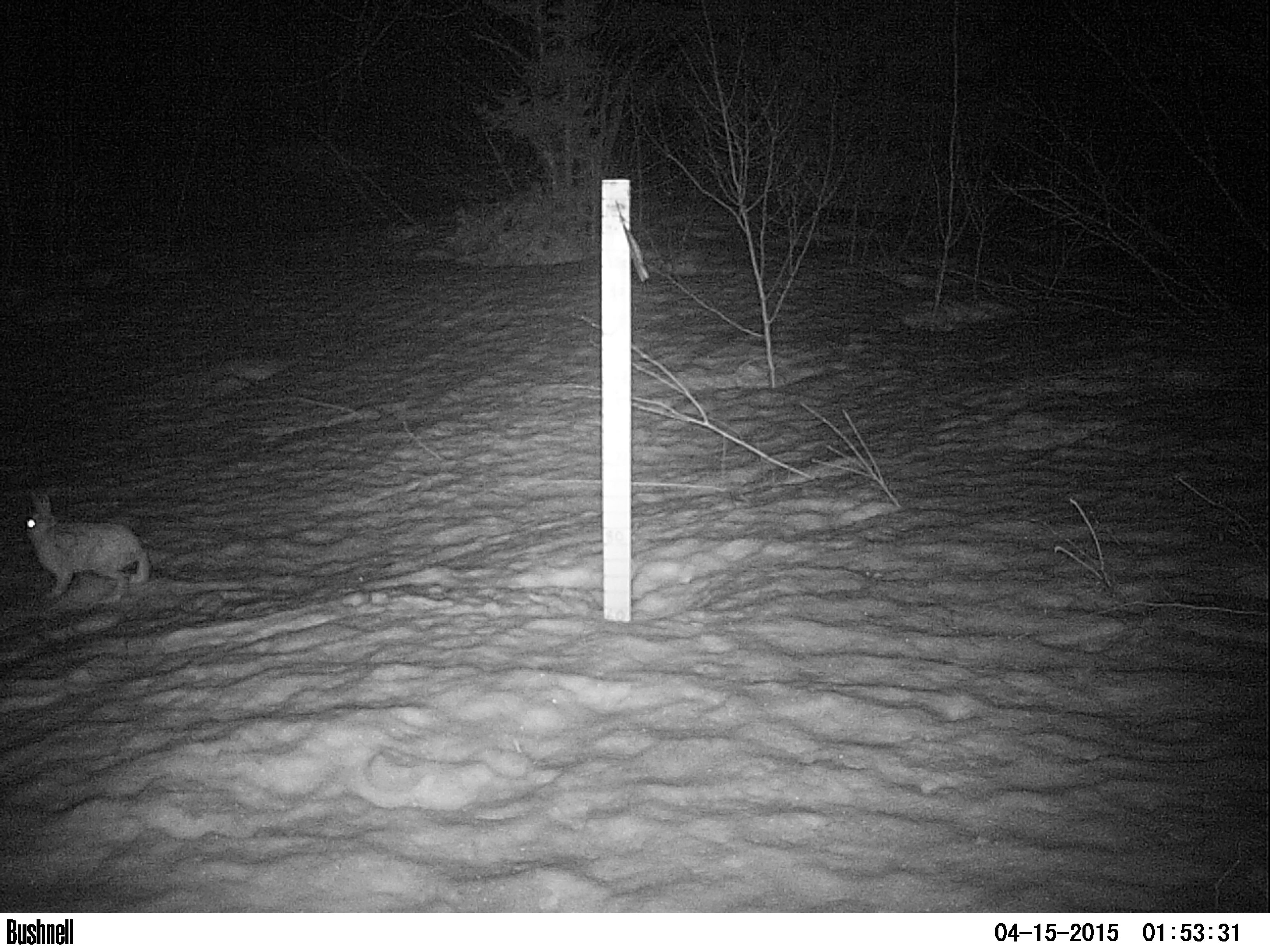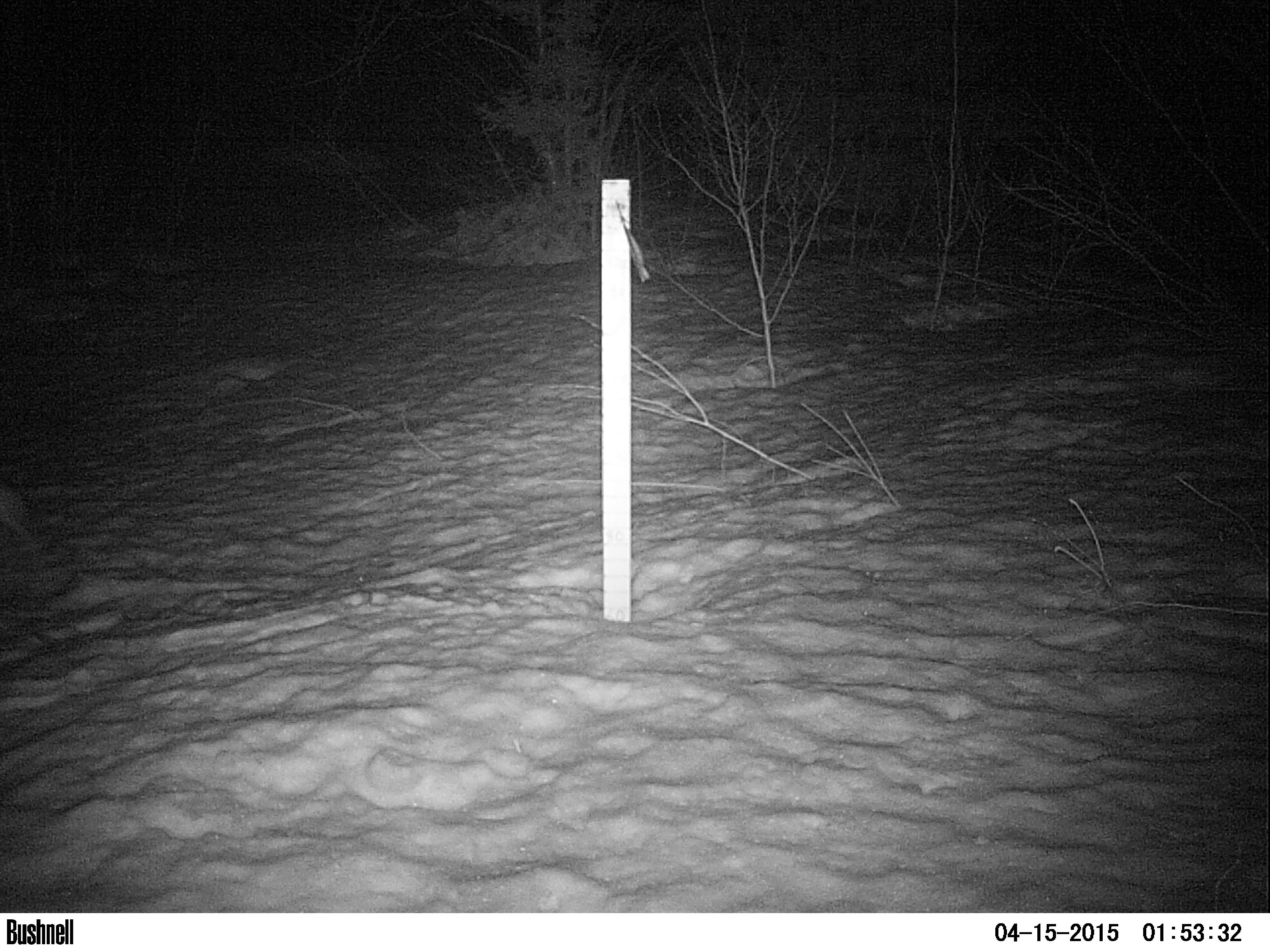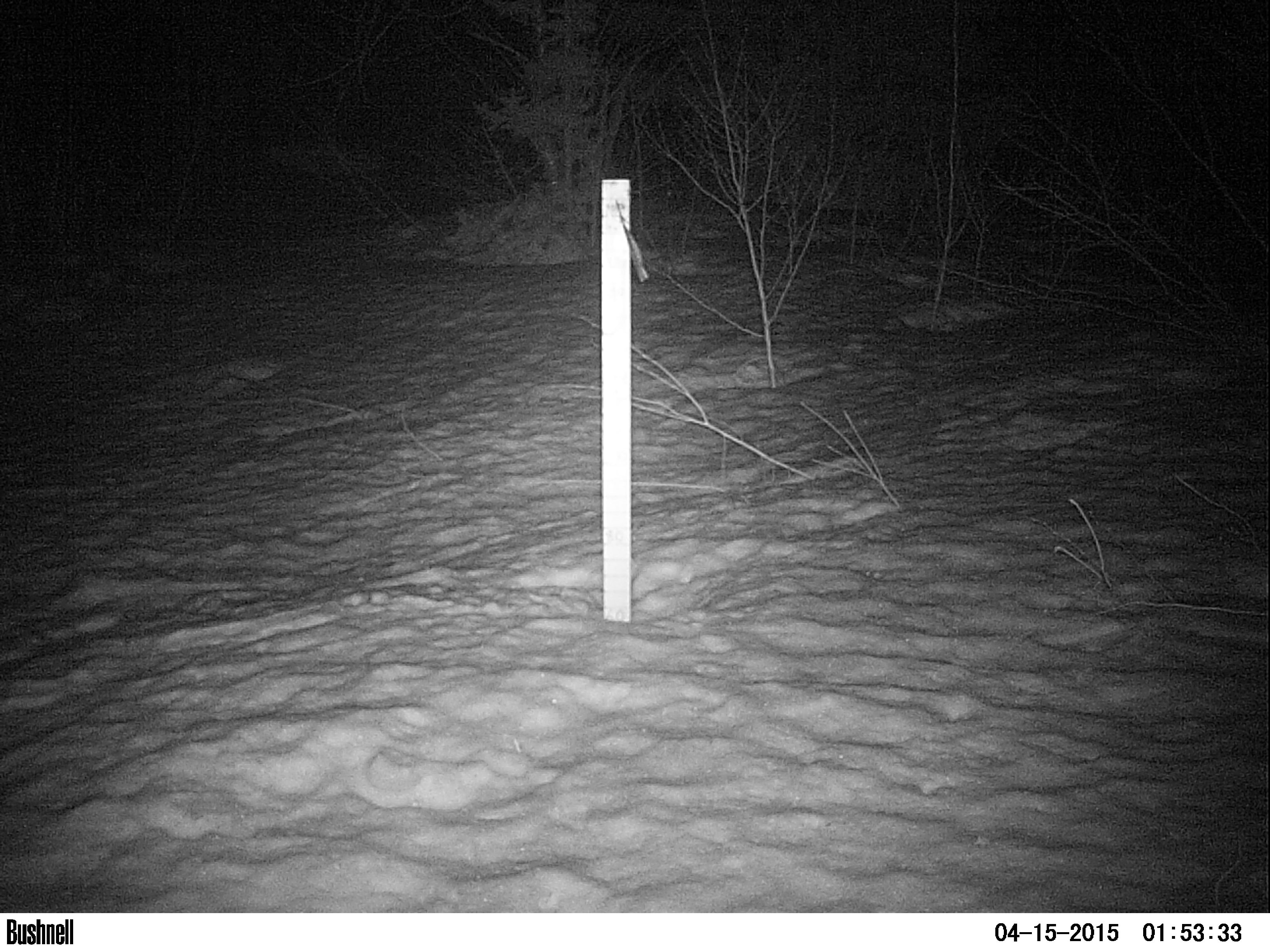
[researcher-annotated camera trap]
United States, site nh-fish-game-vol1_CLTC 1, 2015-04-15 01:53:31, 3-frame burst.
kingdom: Animalia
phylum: Chordata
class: Mammalia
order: Lagomorpha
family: Leporidae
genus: Lepus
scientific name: Lepus americanus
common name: snowshoe hare